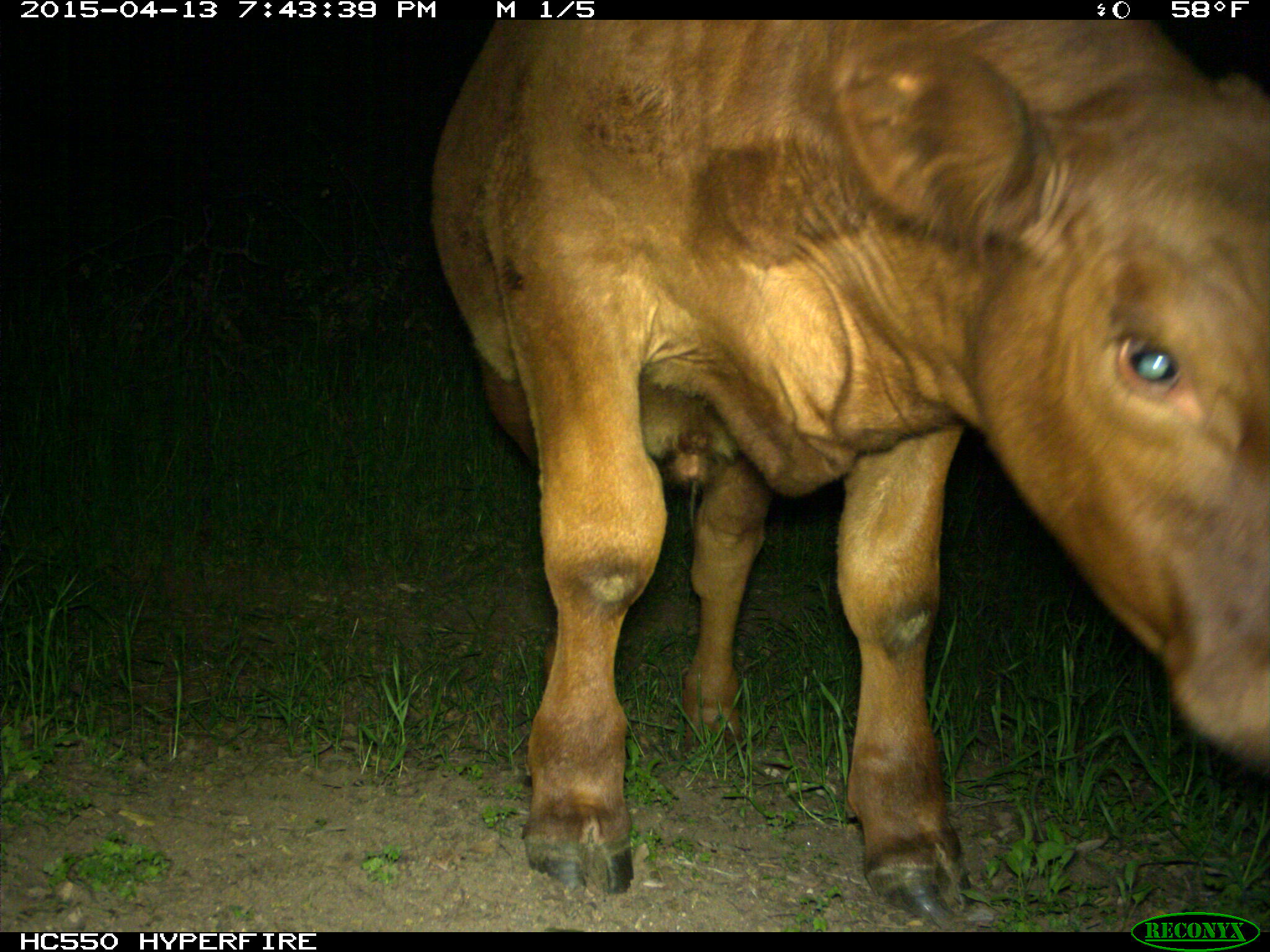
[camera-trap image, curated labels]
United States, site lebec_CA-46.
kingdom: Animalia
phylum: Chordata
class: Mammalia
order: Artiodactyla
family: Bovidae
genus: Bos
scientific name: Bos taurus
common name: domestic cow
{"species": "Bos taurus (domestic cow)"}